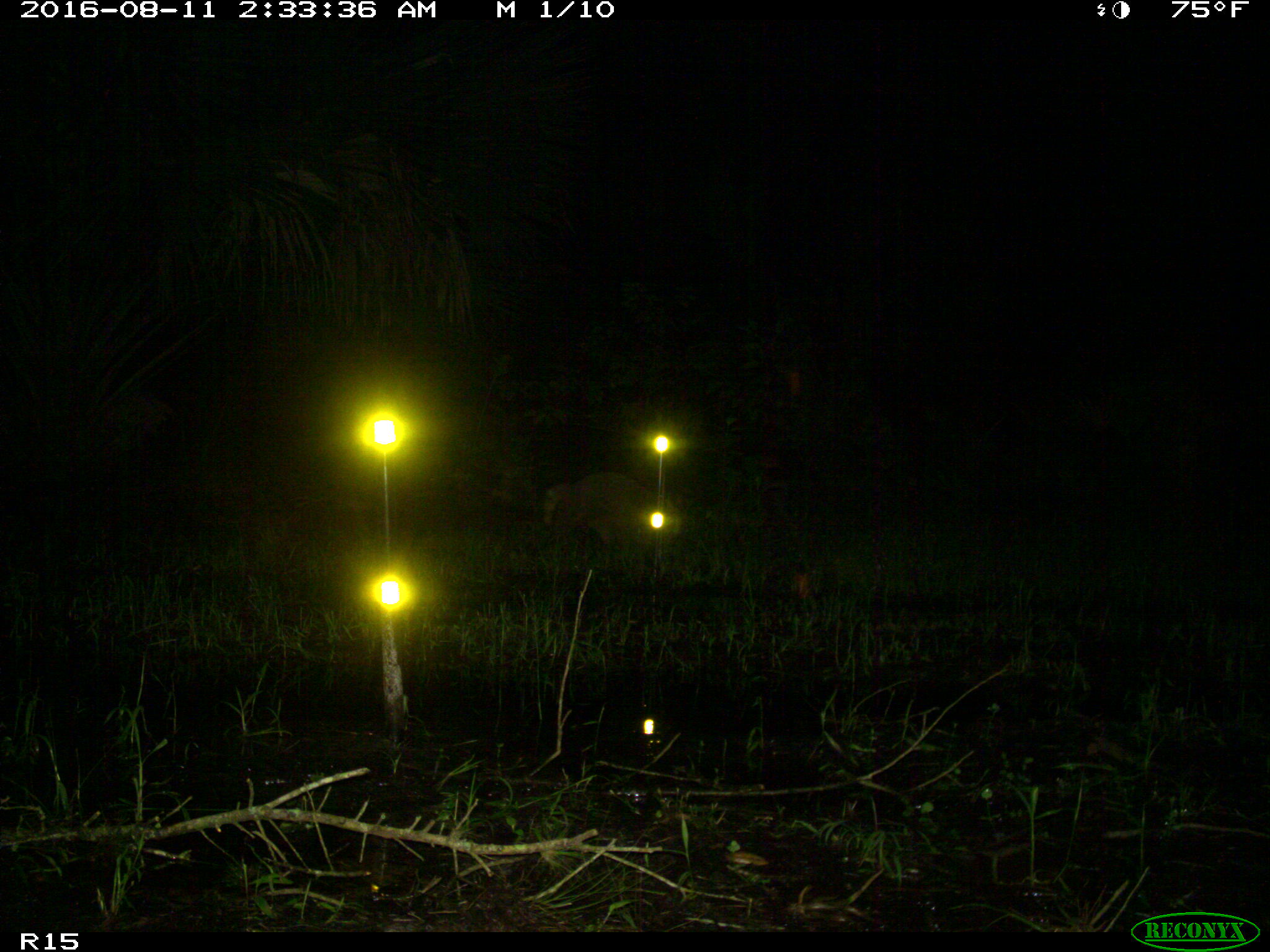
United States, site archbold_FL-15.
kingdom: Animalia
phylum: Chordata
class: Mammalia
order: Carnivora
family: Procyonidae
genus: Procyon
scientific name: Procyon lotor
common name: common raccoon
Procyon lotor (common raccoon).